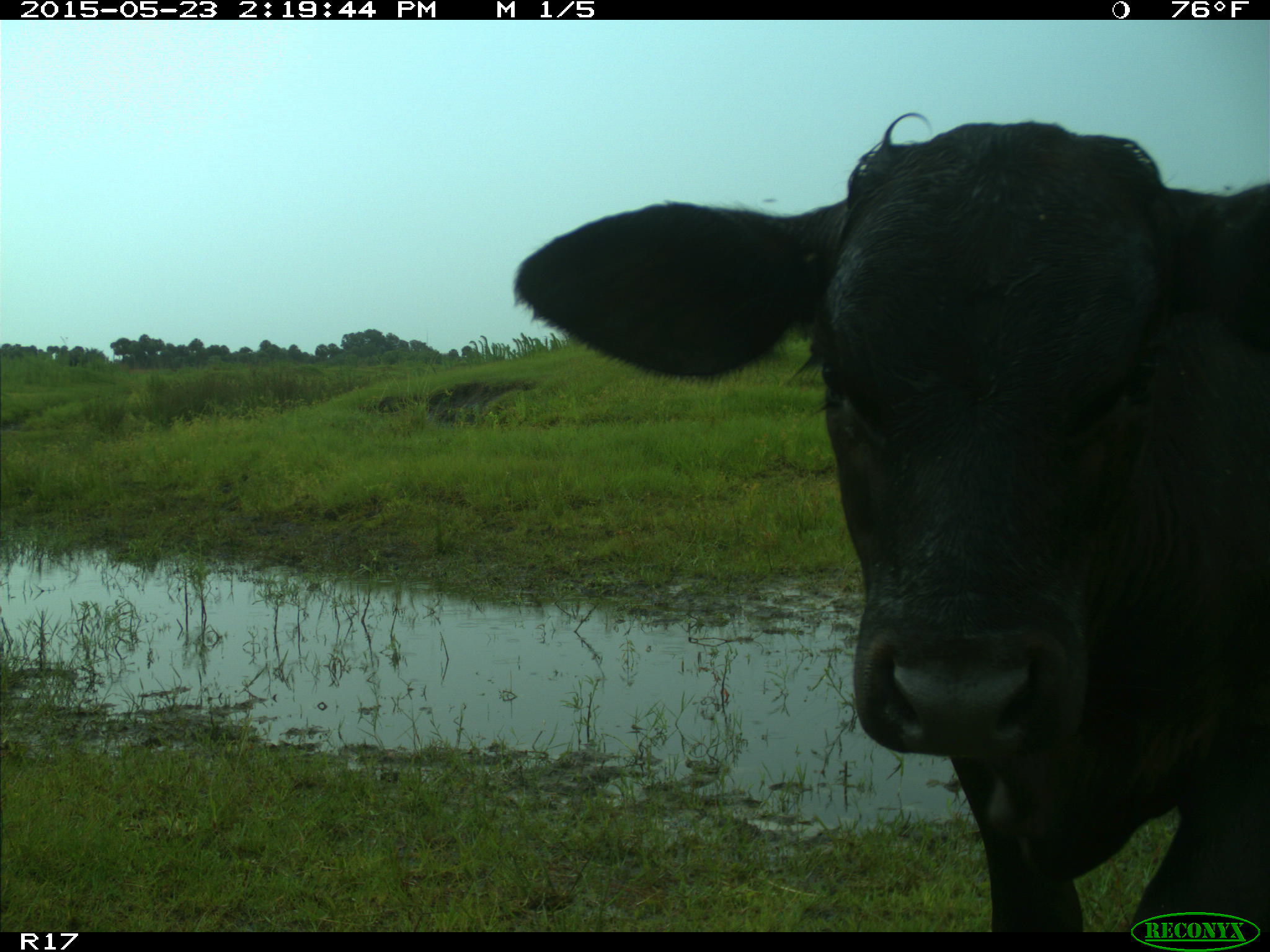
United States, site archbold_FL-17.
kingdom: Animalia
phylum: Chordata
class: Mammalia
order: Artiodactyla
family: Bovidae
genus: Bos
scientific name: Bos taurus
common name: domestic cow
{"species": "Bos taurus (domestic cow)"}